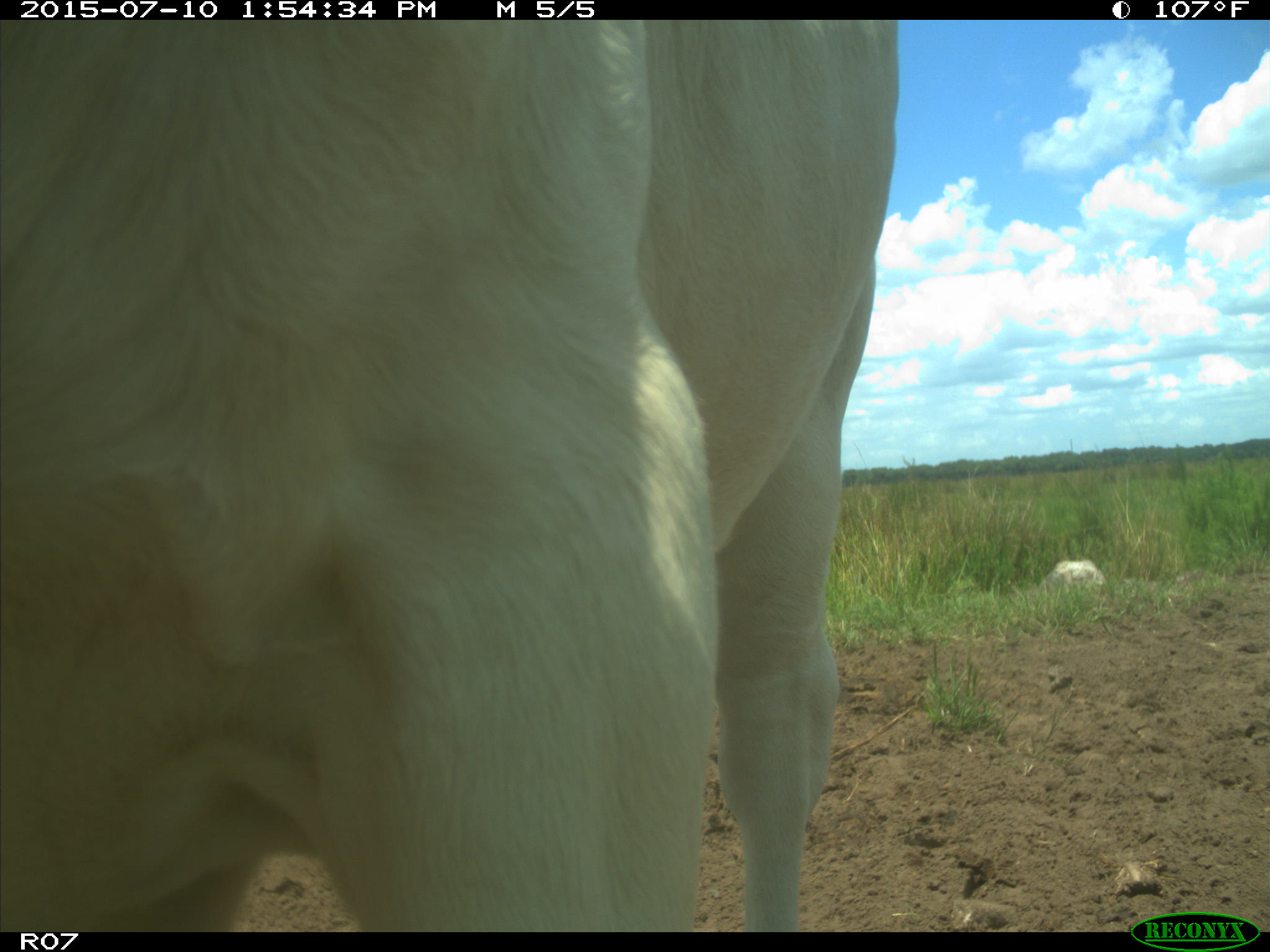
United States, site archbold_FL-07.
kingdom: Animalia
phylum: Chordata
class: Mammalia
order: Artiodactyla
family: Bovidae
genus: Bos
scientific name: Bos taurus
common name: domestic cow